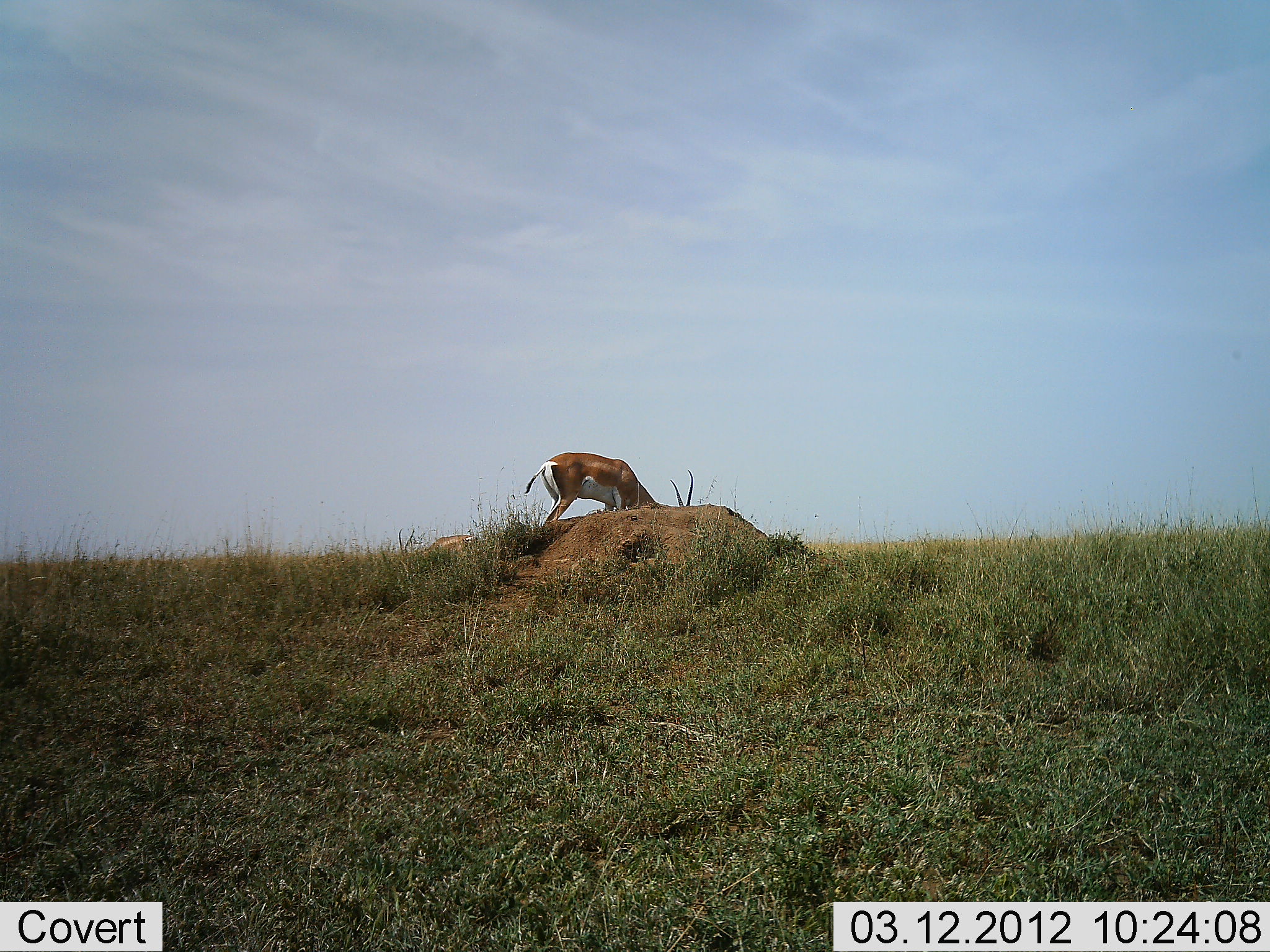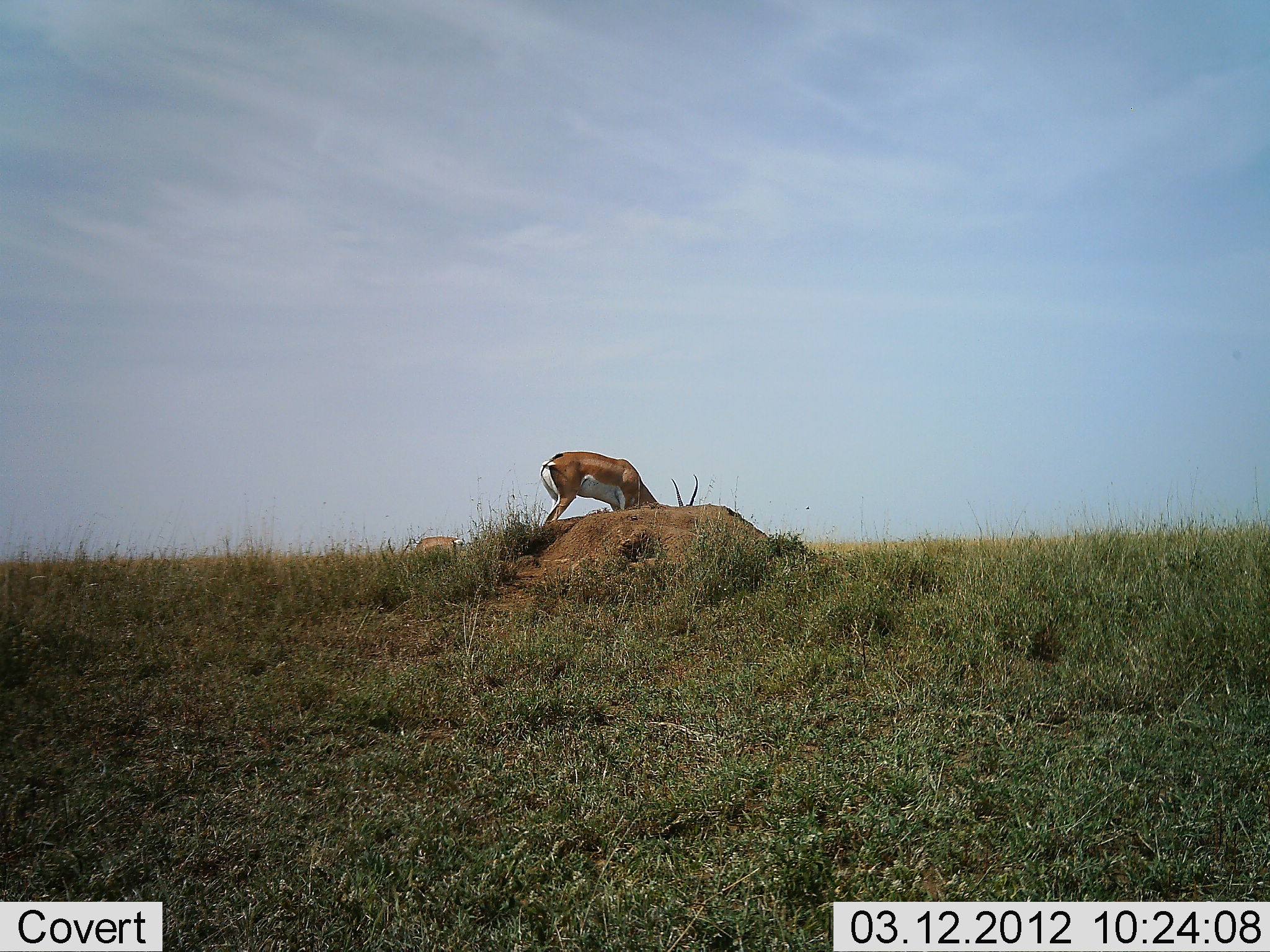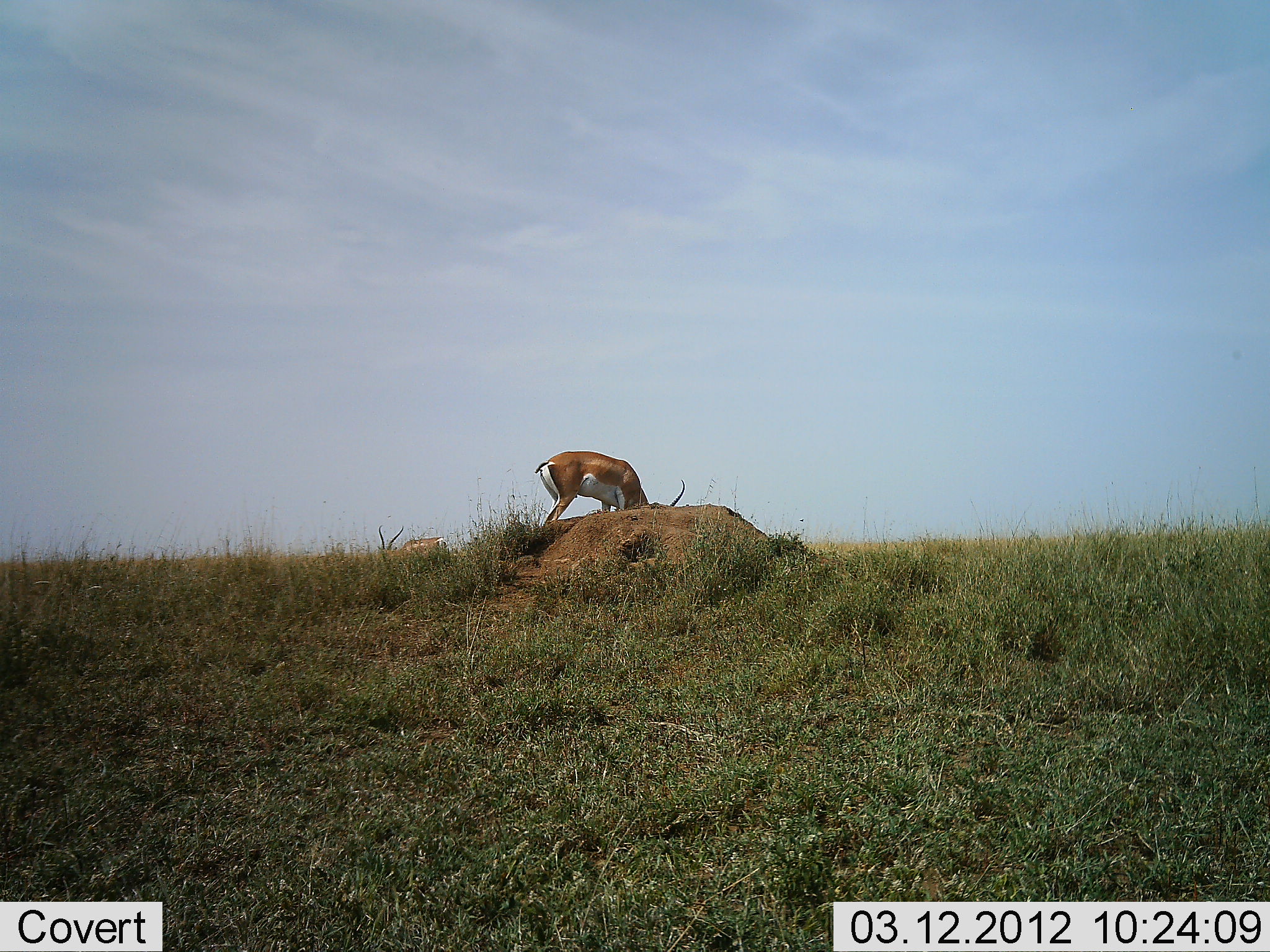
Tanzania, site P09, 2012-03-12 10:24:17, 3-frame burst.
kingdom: Animalia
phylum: Chordata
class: Mammalia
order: Artiodactyla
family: Bovidae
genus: Nanger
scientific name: Nanger granti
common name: grant's gazelle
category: gazellegrants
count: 2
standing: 25%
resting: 0%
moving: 12%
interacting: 4%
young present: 0%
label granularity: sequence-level